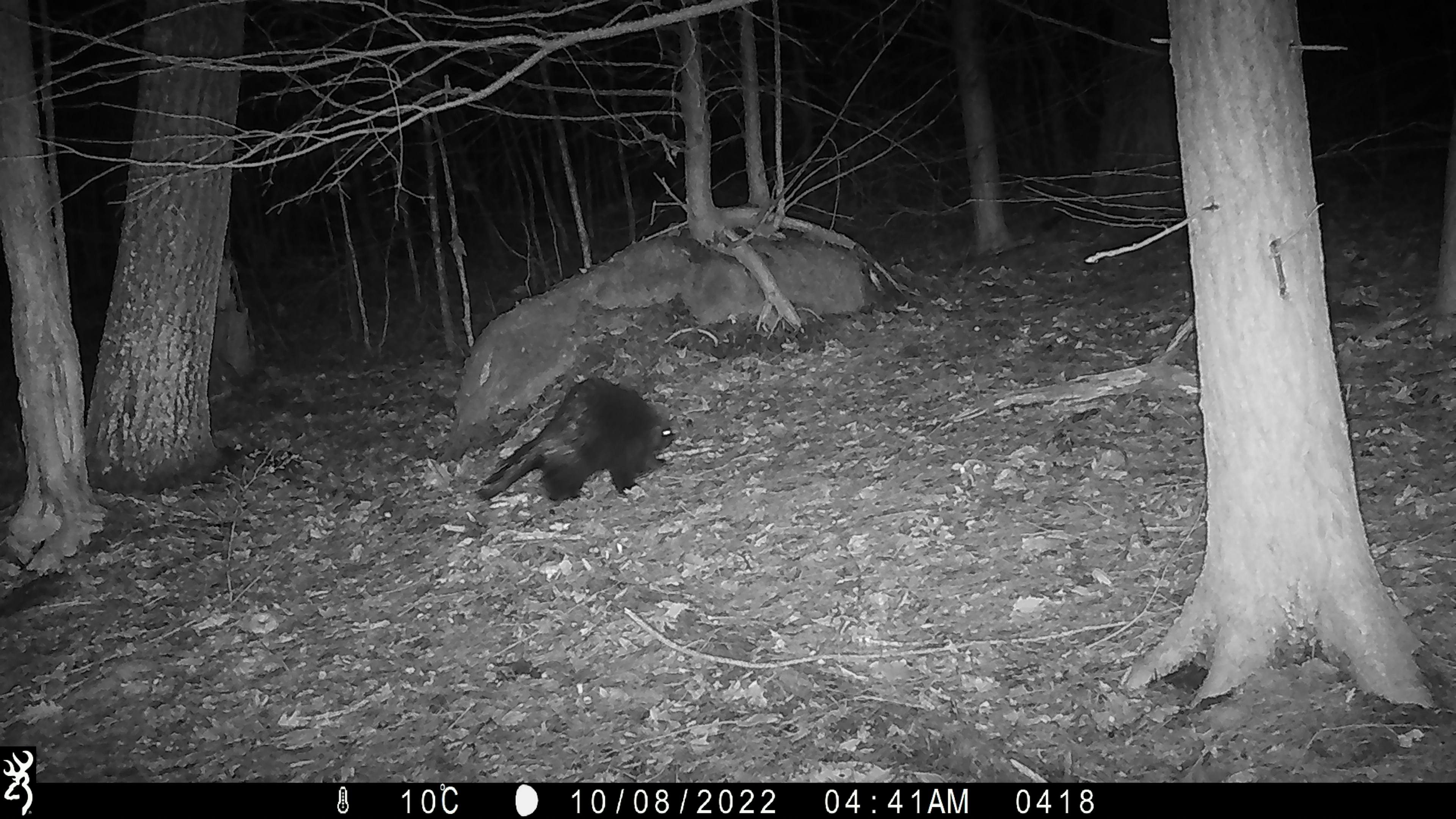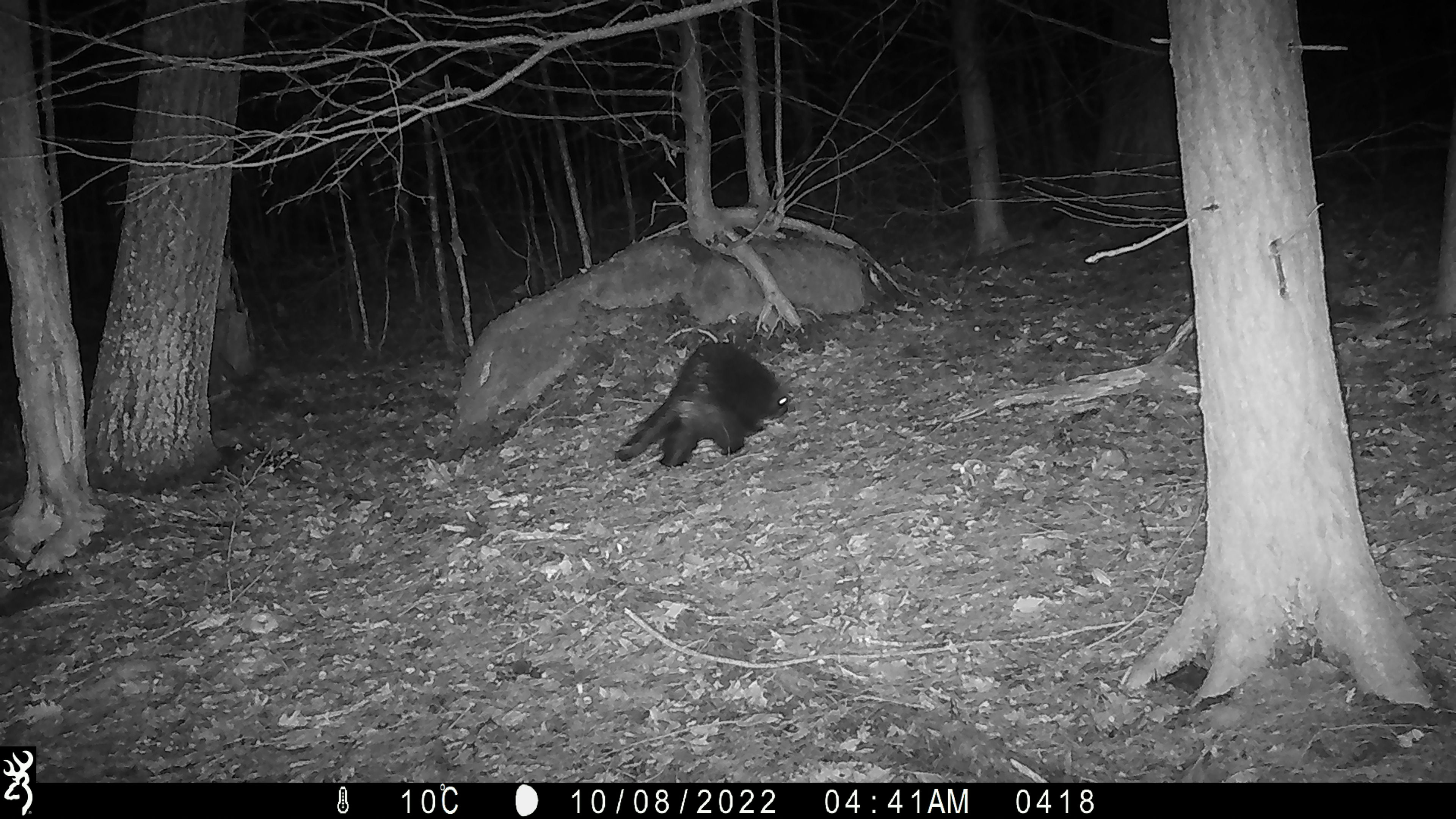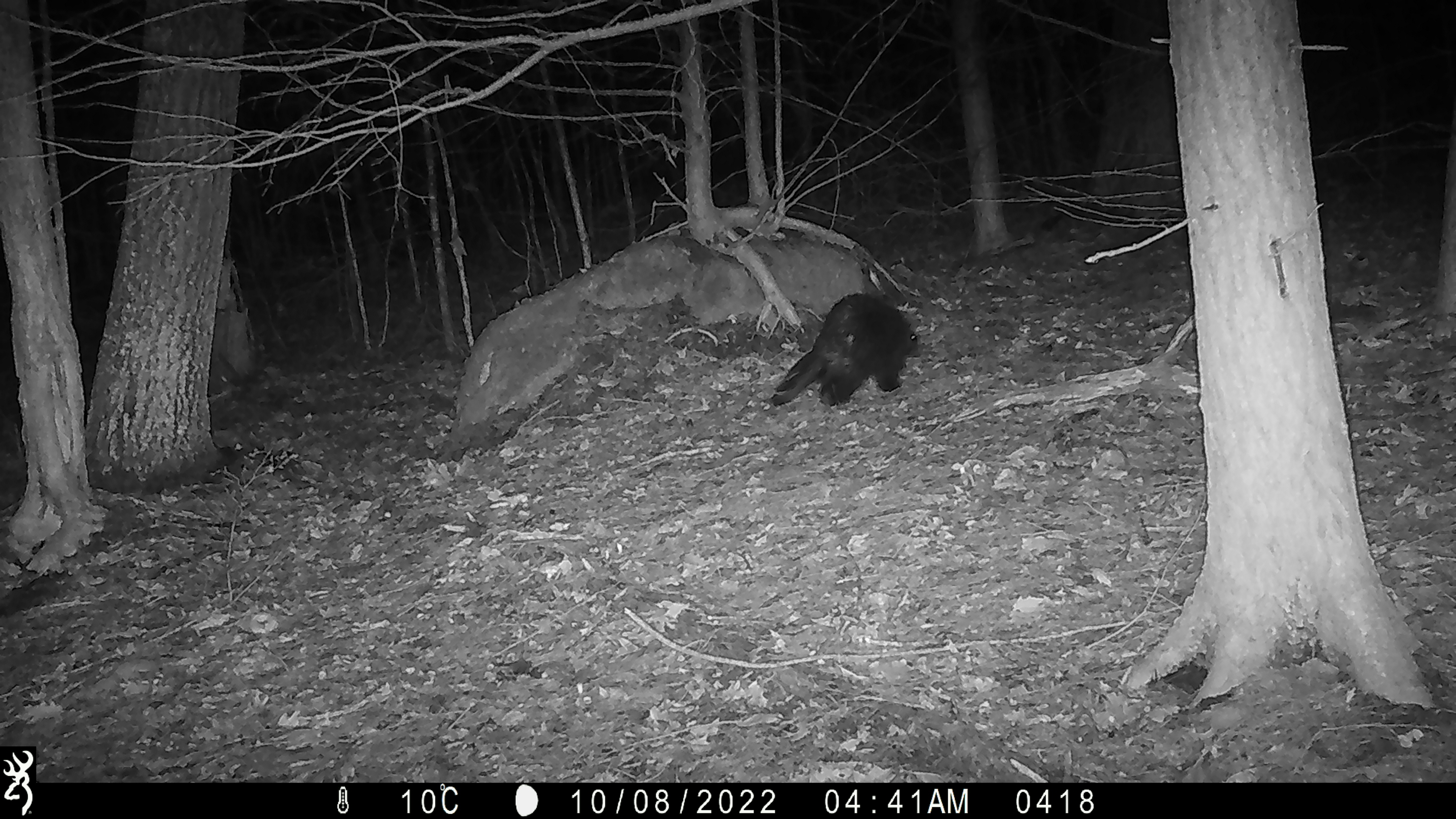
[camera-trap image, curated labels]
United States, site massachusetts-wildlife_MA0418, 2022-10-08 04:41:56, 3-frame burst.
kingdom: Animalia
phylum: Chordata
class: Mammalia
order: Rodentia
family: Erethizontidae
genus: Erethizon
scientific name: Erethizon dorsatum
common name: porcupine